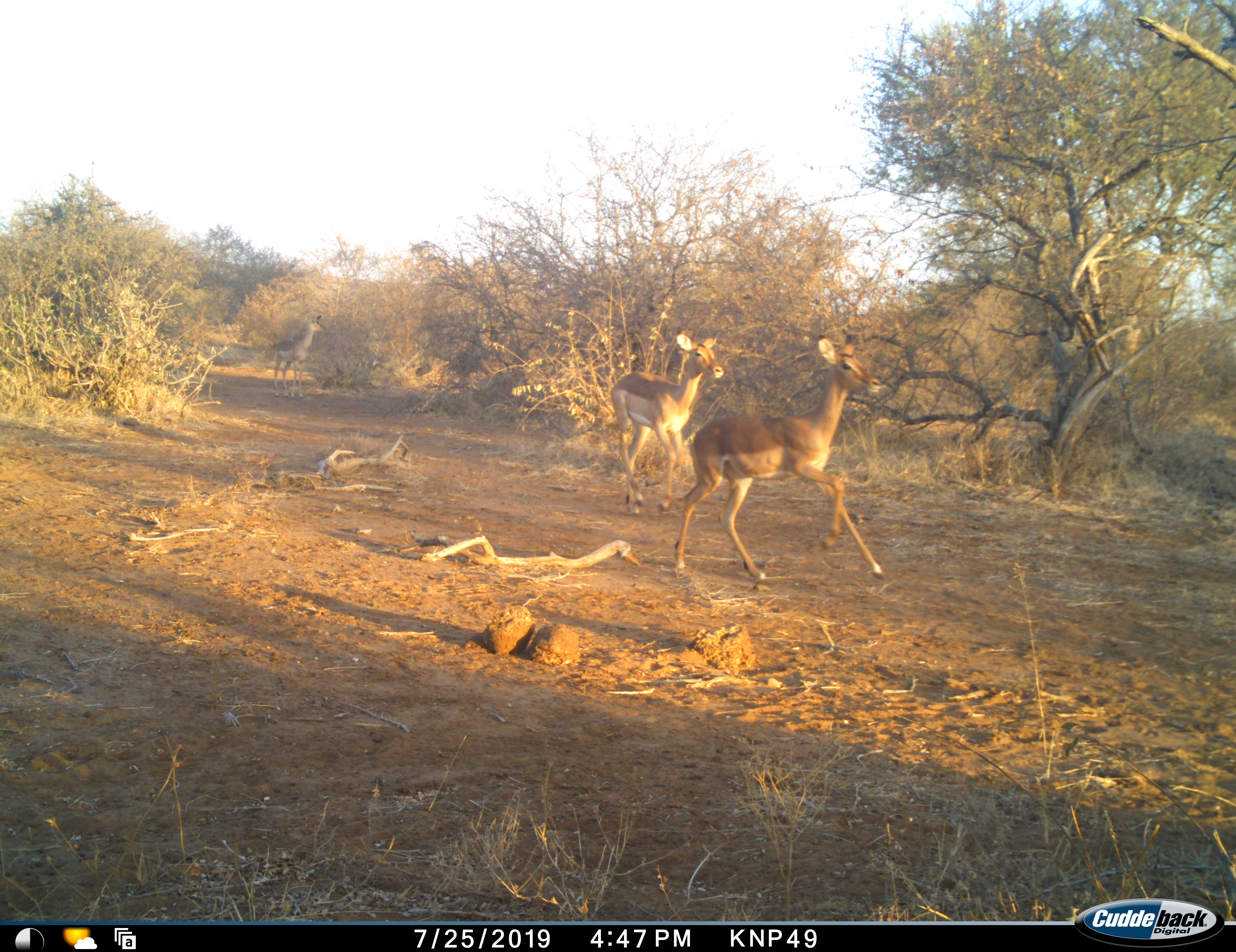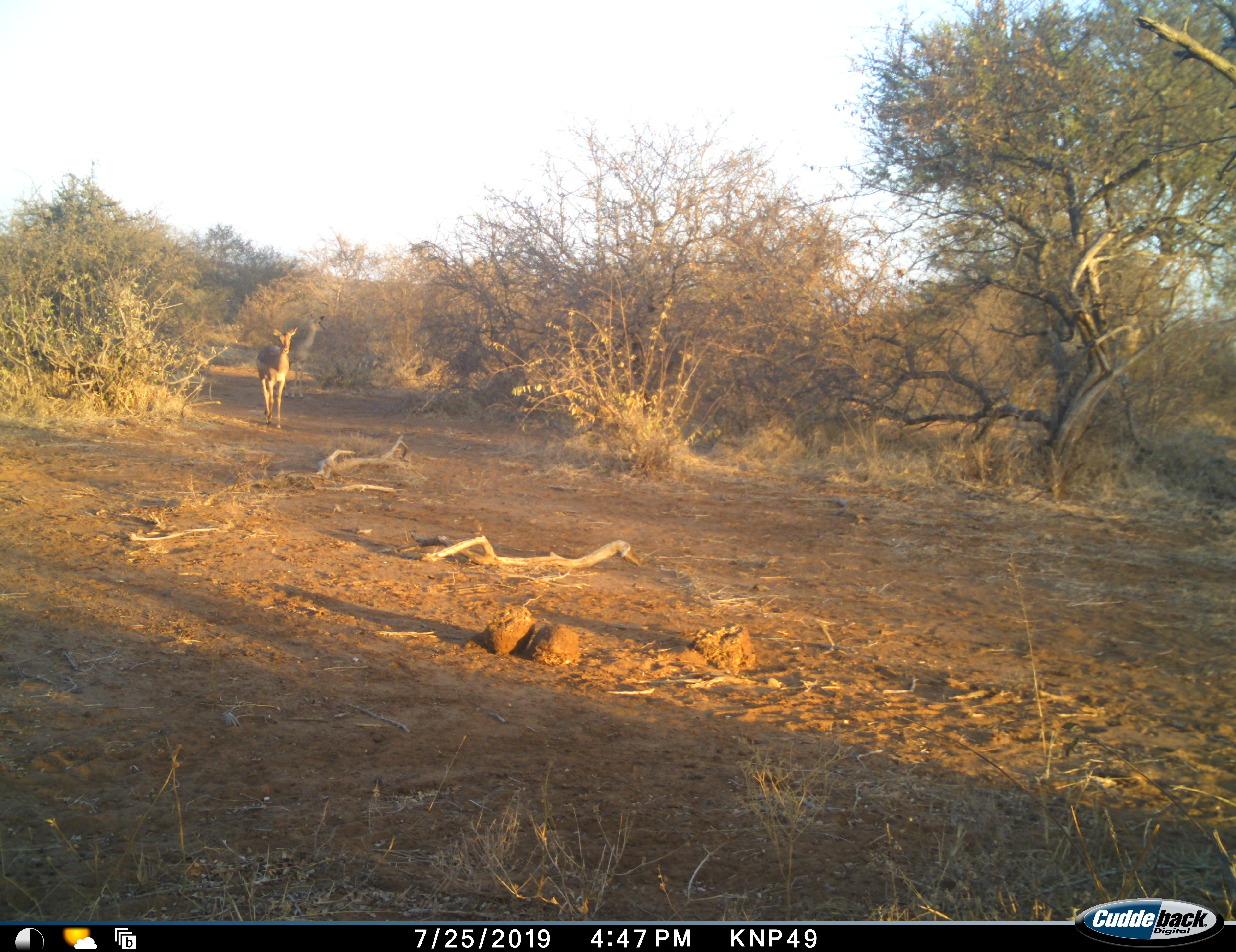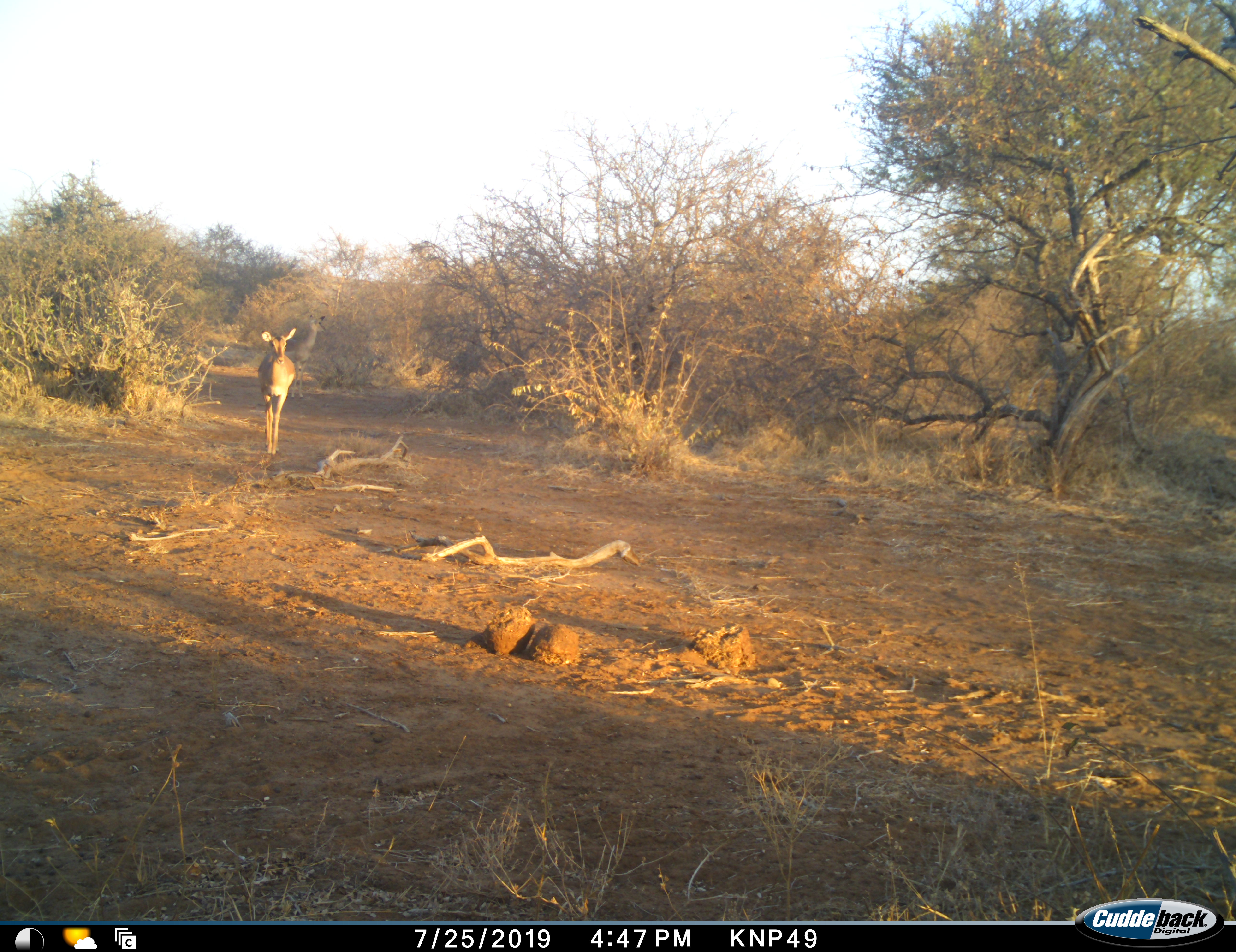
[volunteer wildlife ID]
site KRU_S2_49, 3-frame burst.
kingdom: Animalia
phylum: Chordata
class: Mammalia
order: Artiodactyla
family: Bovidae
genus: Aepyceros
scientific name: Aepyceros melampus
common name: impala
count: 3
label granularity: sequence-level